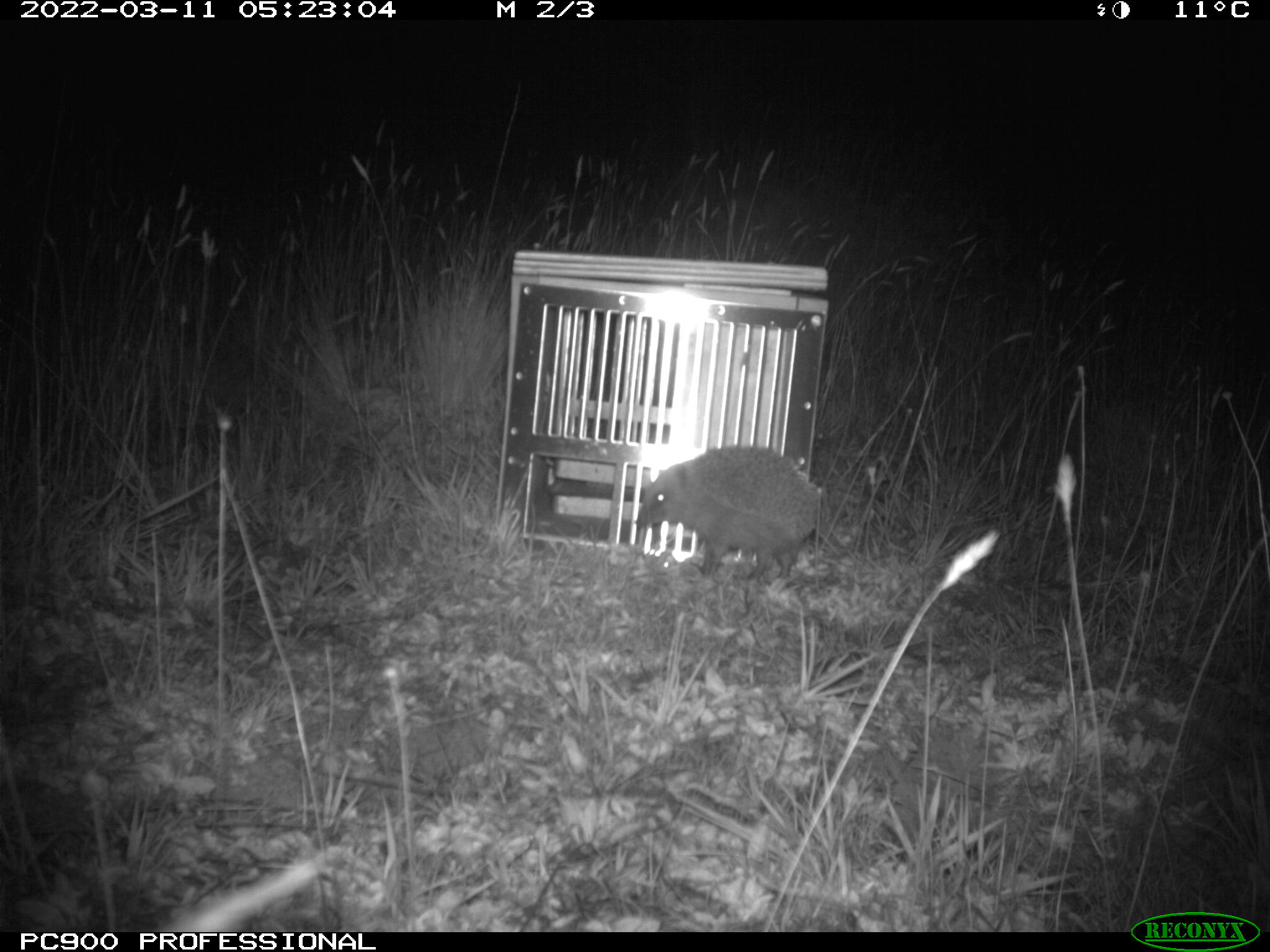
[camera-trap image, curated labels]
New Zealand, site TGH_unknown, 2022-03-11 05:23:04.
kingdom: Animalia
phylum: Chordata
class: Mammalia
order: Eulipotyphla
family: Erinaceidae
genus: Erinaceus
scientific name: Erinaceus europaeus europaeus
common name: european hedgehog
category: hedgehog